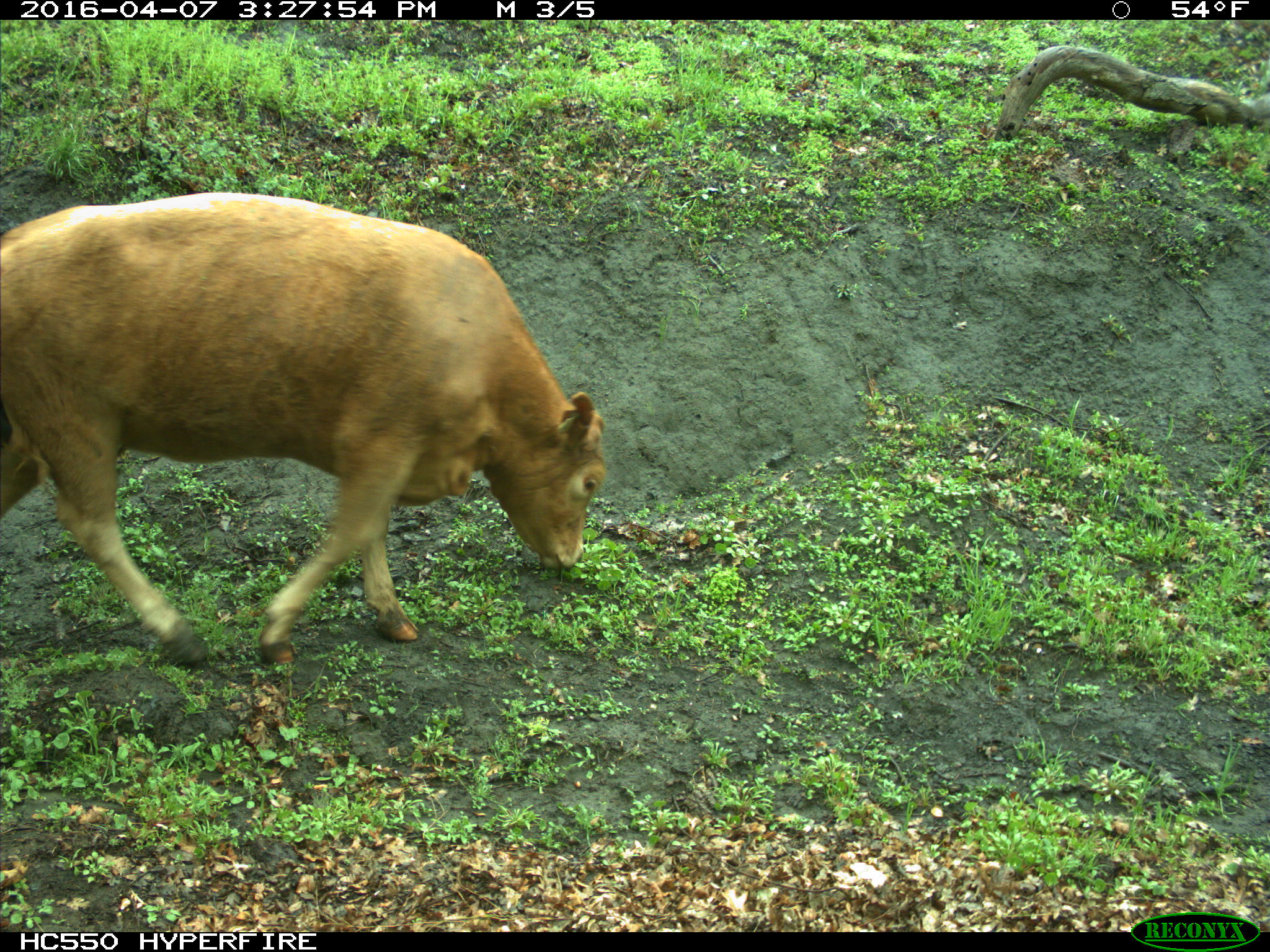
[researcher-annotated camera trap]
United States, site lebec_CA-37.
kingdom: Animalia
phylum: Chordata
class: Mammalia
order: Artiodactyla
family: Bovidae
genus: Bos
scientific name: Bos taurus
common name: domestic cow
Bos taurus (domestic cow).